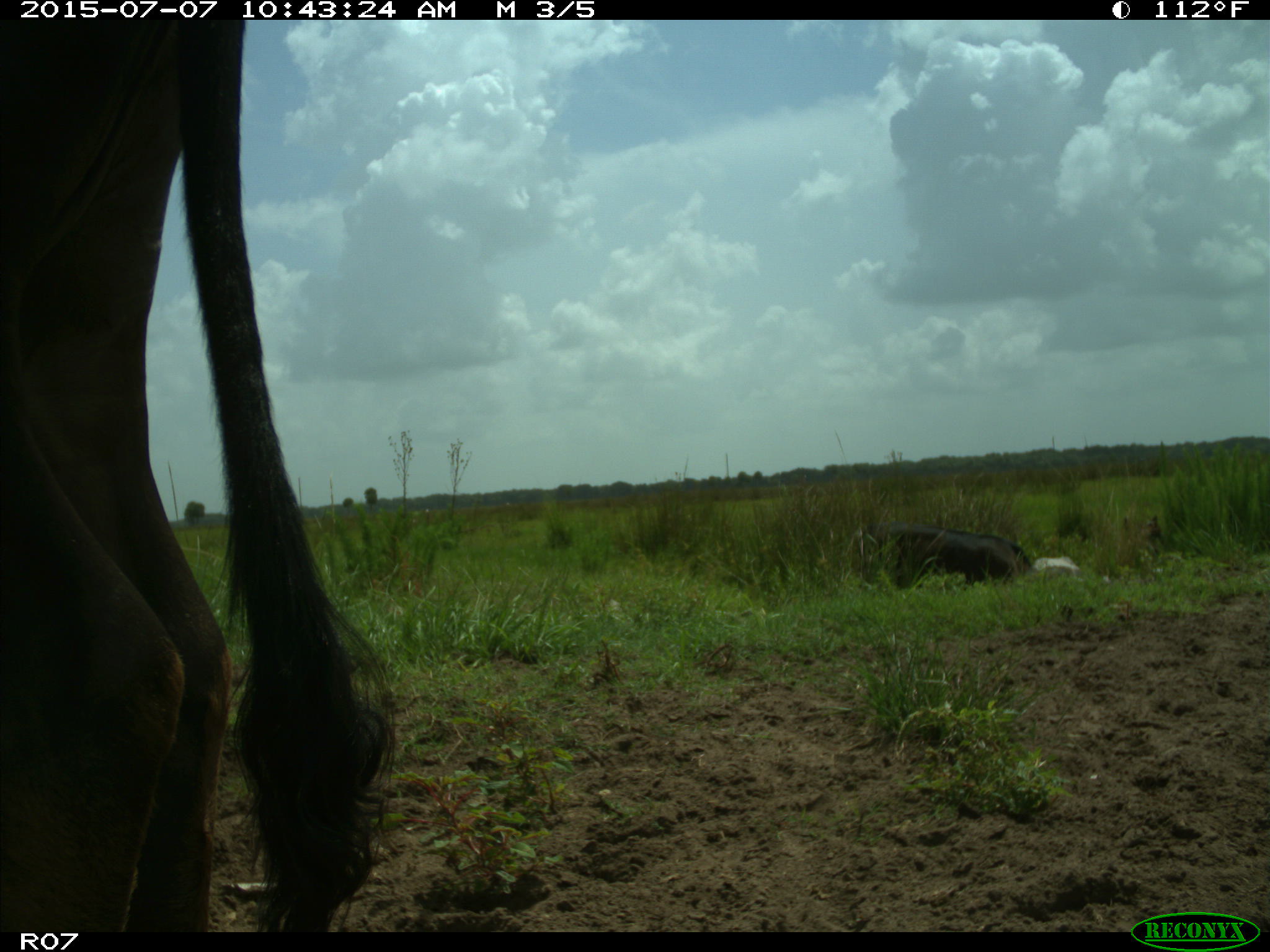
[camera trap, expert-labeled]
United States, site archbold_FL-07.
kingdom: Animalia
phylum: Chordata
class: Mammalia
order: Artiodactyla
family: Bovidae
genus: Bos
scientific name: Bos taurus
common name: domestic cow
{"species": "Bos taurus (domestic cow)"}